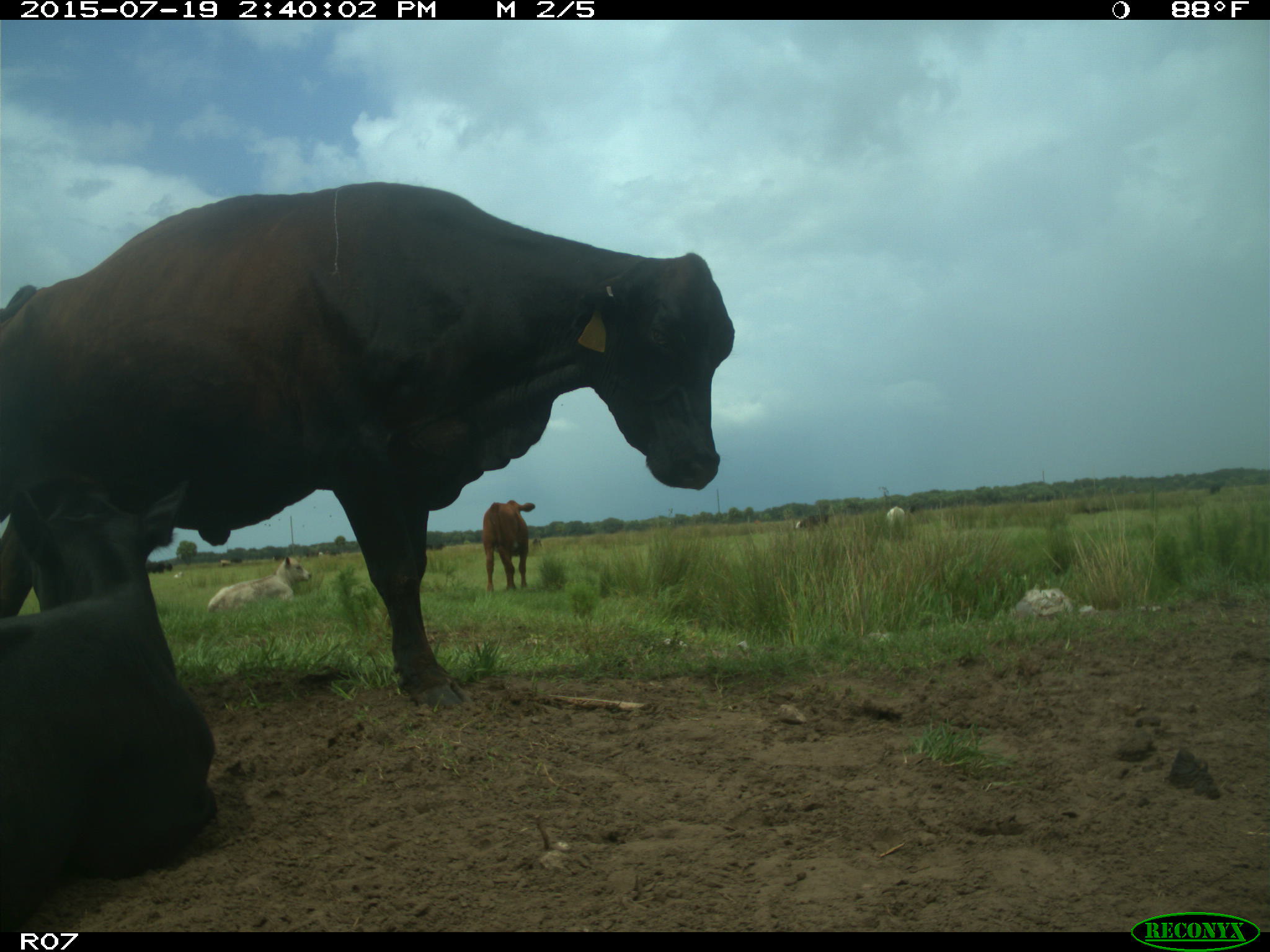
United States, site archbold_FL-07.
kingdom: Animalia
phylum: Chordata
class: Mammalia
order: Artiodactyla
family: Bovidae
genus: Bos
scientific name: Bos taurus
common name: domestic cow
Bos taurus (domestic cow).